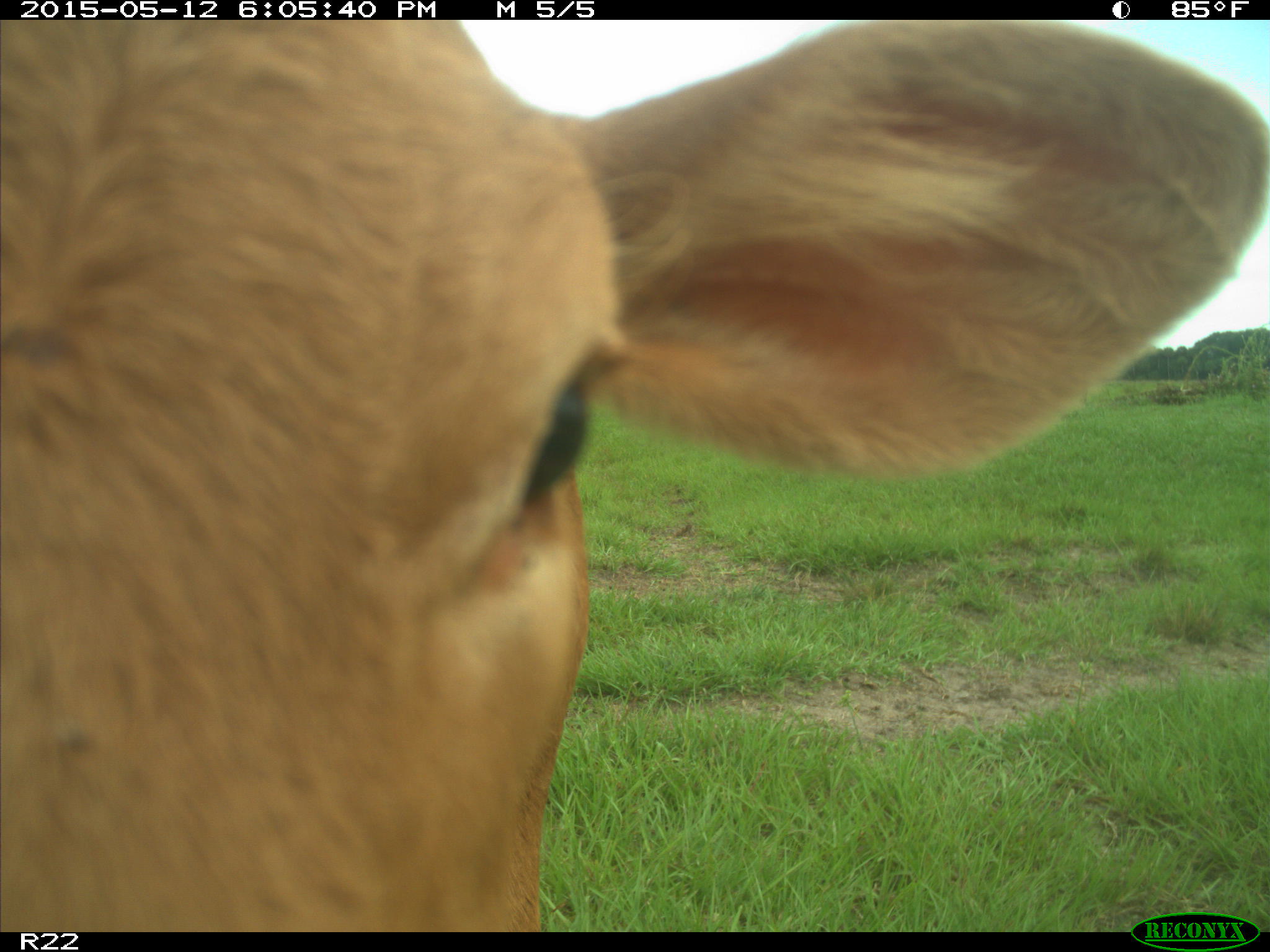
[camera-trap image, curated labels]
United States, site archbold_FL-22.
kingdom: Animalia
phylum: Chordata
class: Mammalia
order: Artiodactyla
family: Bovidae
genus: Bos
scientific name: Bos taurus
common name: domestic cow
Bos taurus (domestic cow).